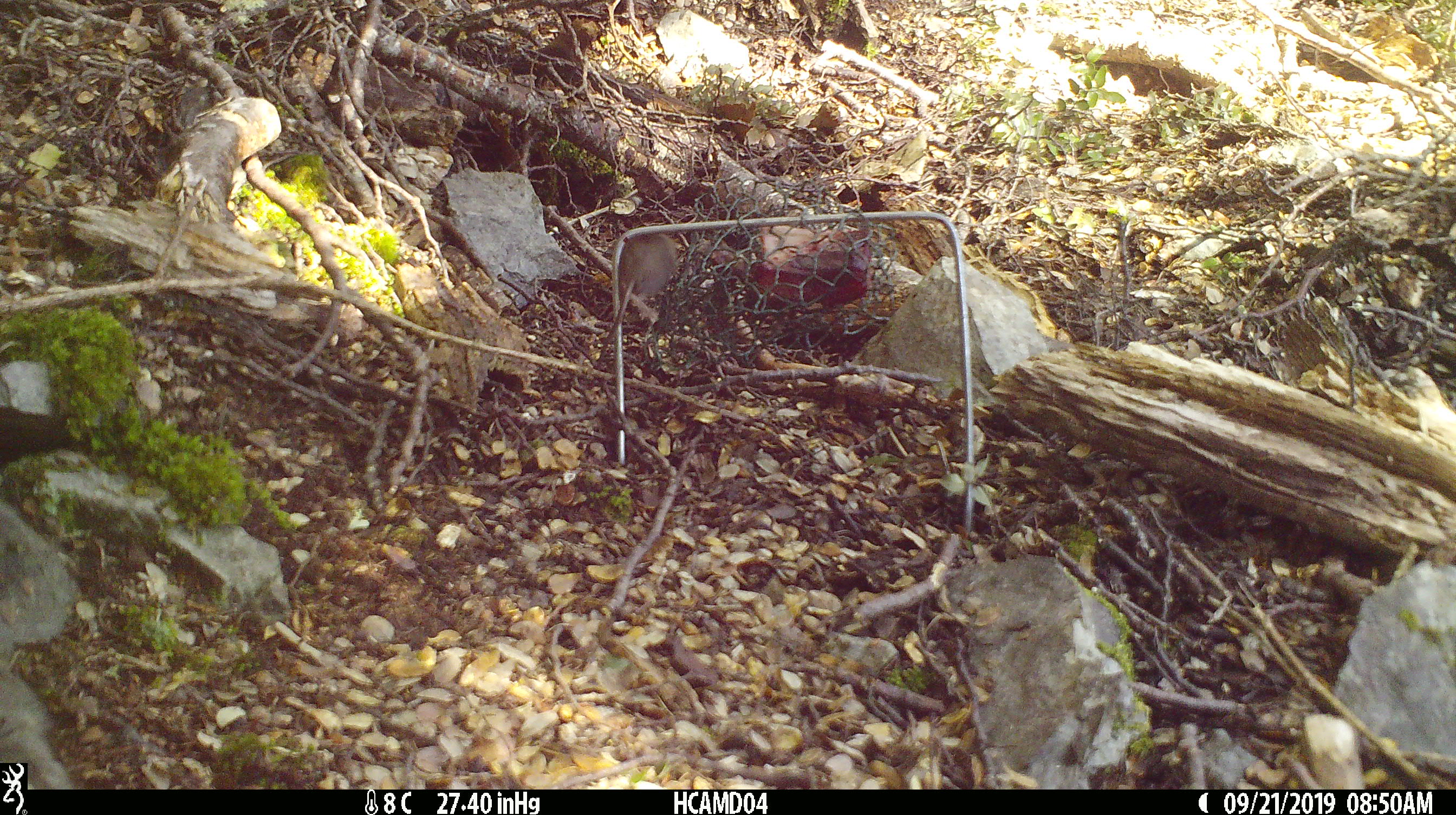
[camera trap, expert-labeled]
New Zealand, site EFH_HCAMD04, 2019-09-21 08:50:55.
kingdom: Animalia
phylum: Chordata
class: Mammalia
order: Rodentia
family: Muridae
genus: Mus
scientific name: Mus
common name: mouse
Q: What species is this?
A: Mouse (Mus).